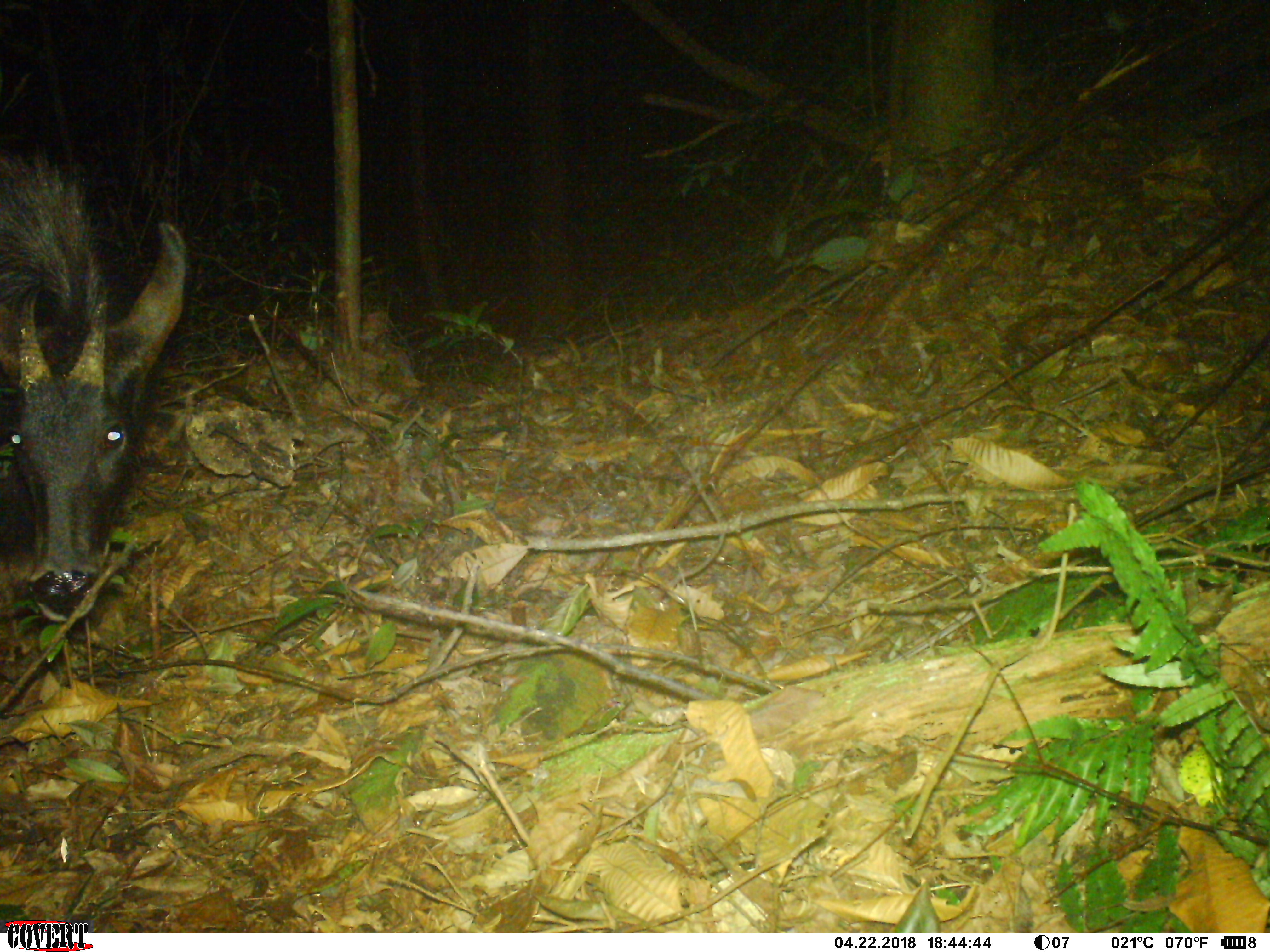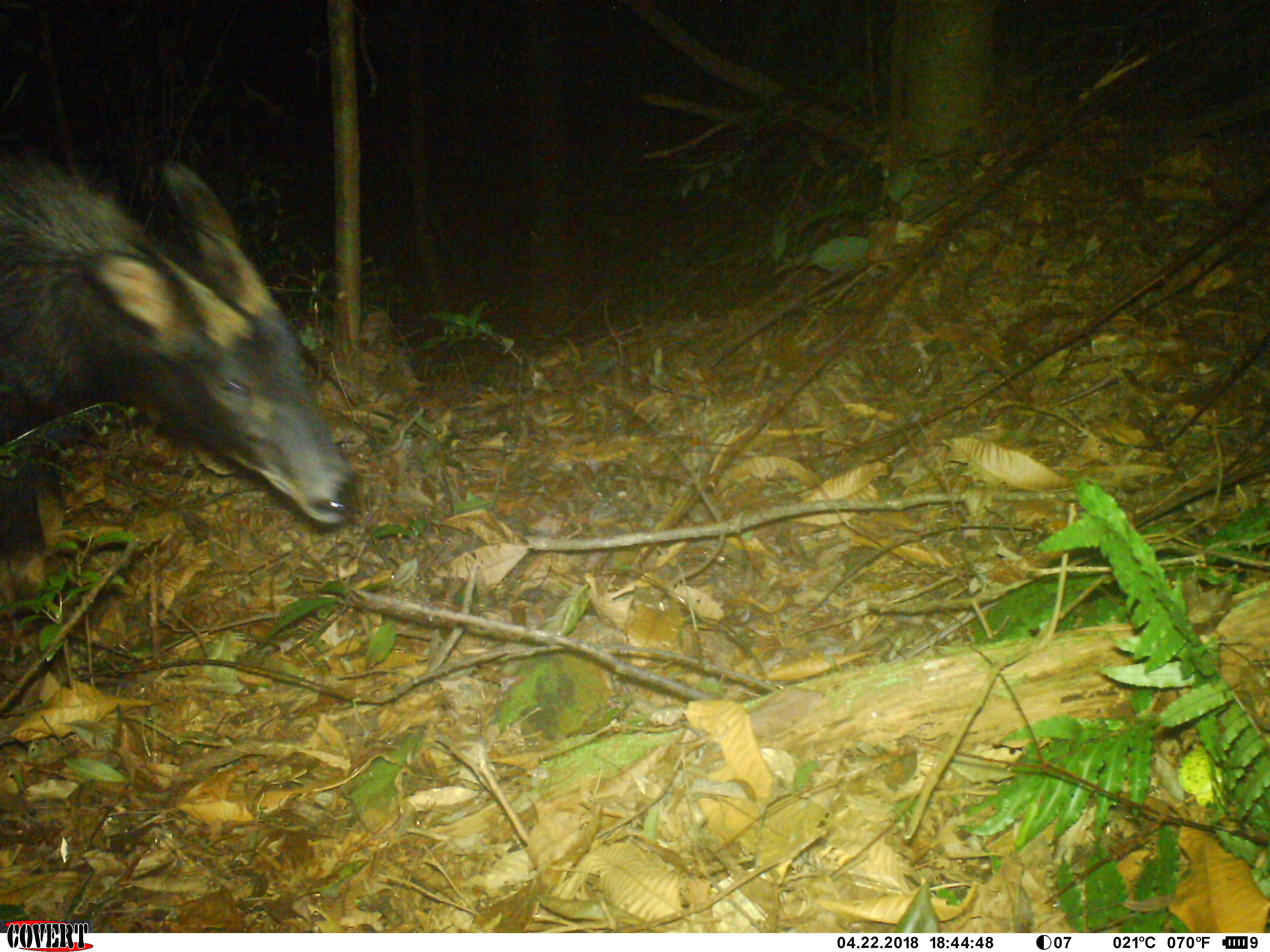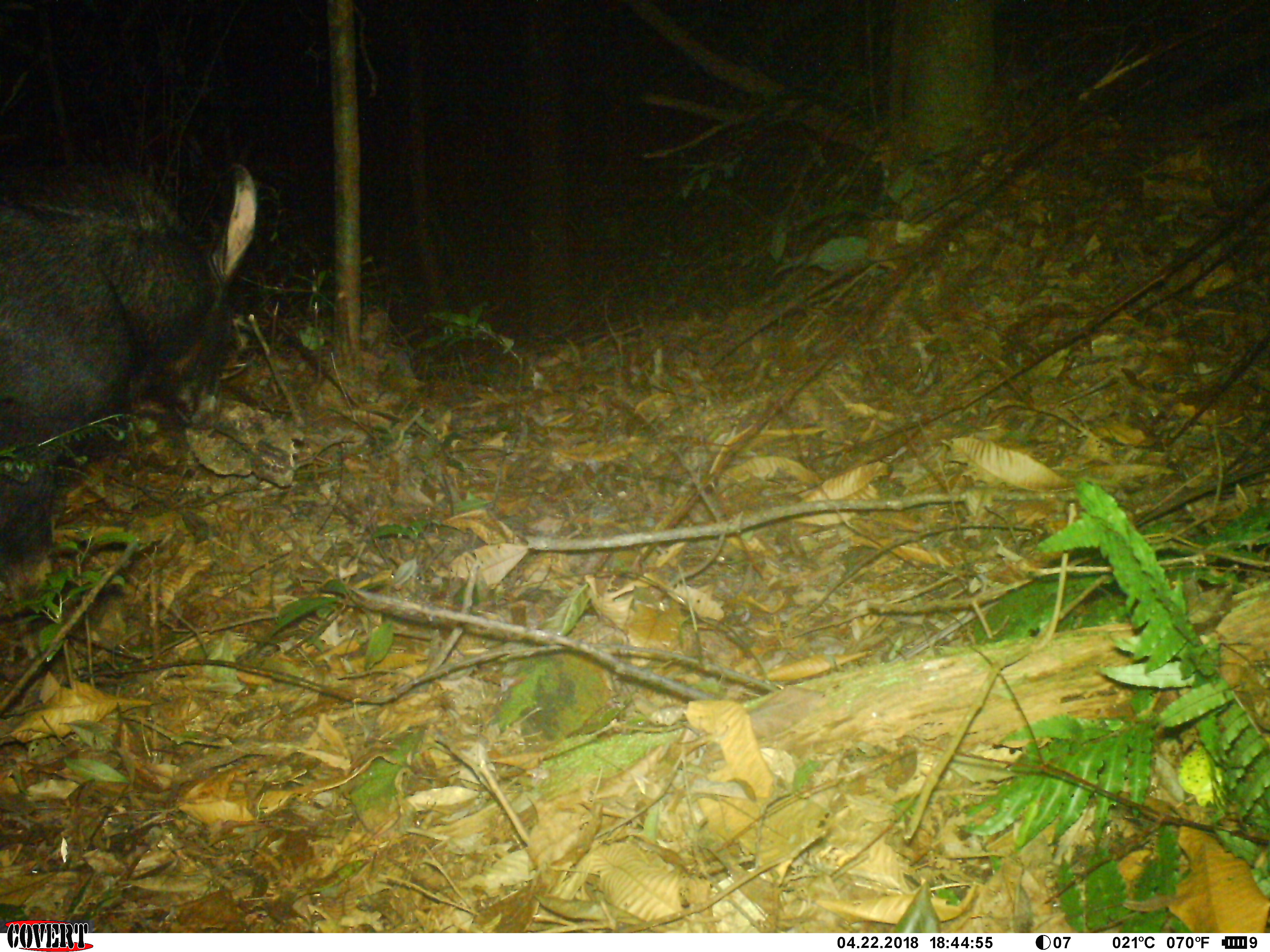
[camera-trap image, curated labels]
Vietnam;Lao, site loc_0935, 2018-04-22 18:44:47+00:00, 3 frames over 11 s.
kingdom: Animalia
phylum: Chordata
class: Mammalia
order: Artiodactyla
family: Bovidae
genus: Capricornis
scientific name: Capricornis sumatraensis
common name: chinese serow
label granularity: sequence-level